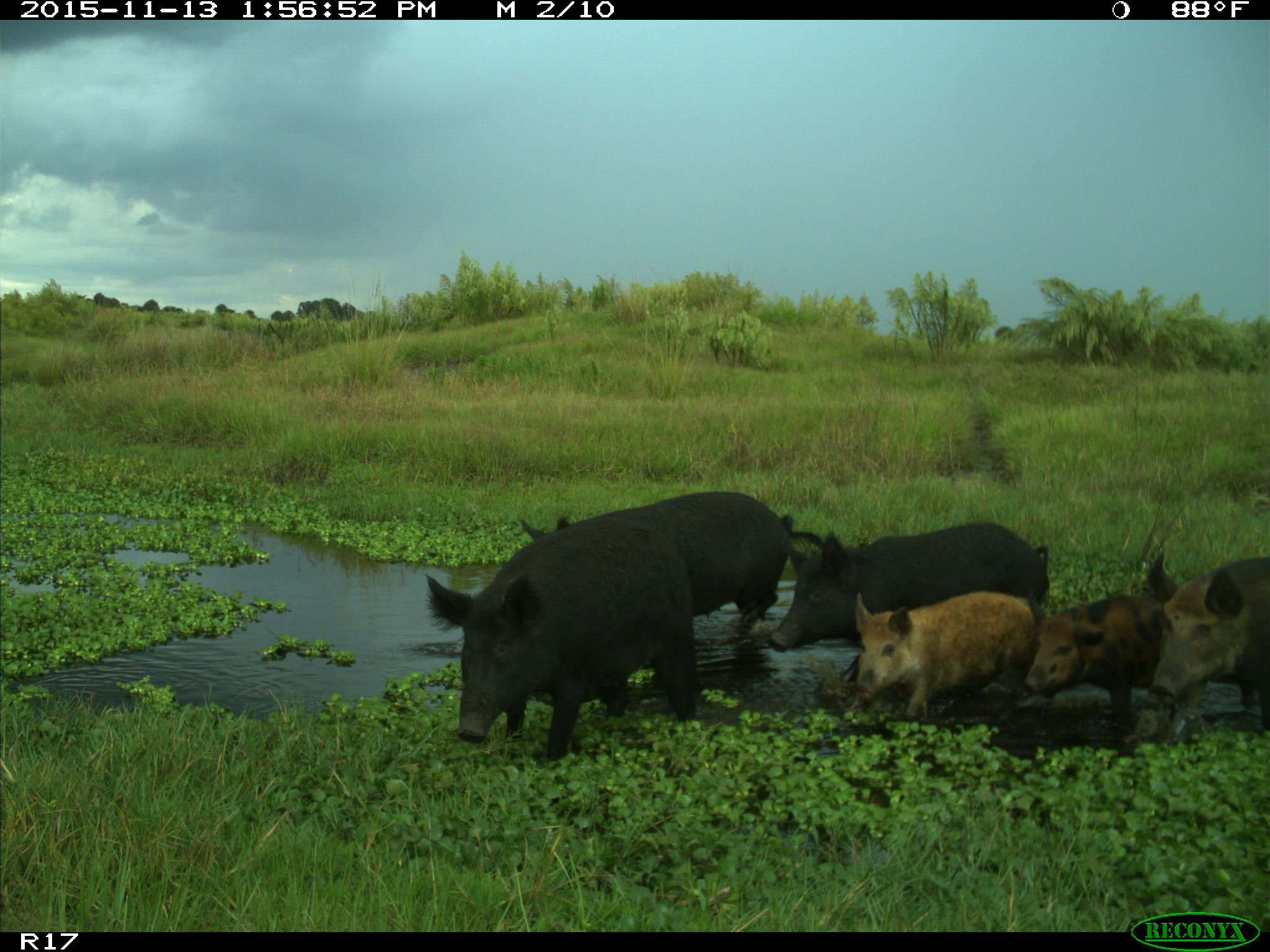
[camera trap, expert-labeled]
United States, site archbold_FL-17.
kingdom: Animalia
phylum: Chordata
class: Mammalia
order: Artiodactyla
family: Suidae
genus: Sus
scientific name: Sus scrofa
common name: wild boar